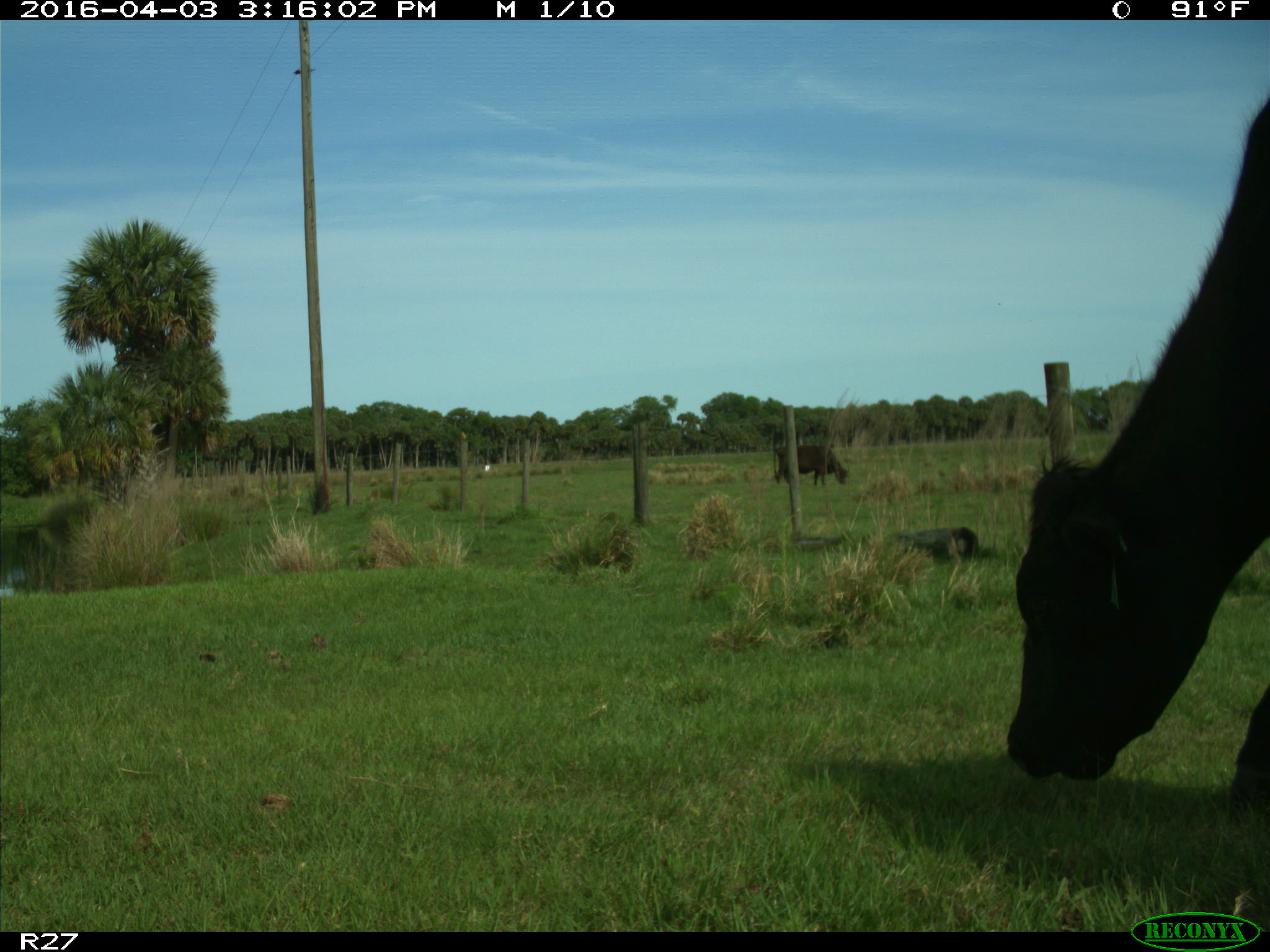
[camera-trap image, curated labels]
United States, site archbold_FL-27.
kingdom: Animalia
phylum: Chordata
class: Mammalia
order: Artiodactyla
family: Bovidae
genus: Bos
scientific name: Bos taurus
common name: domestic cow